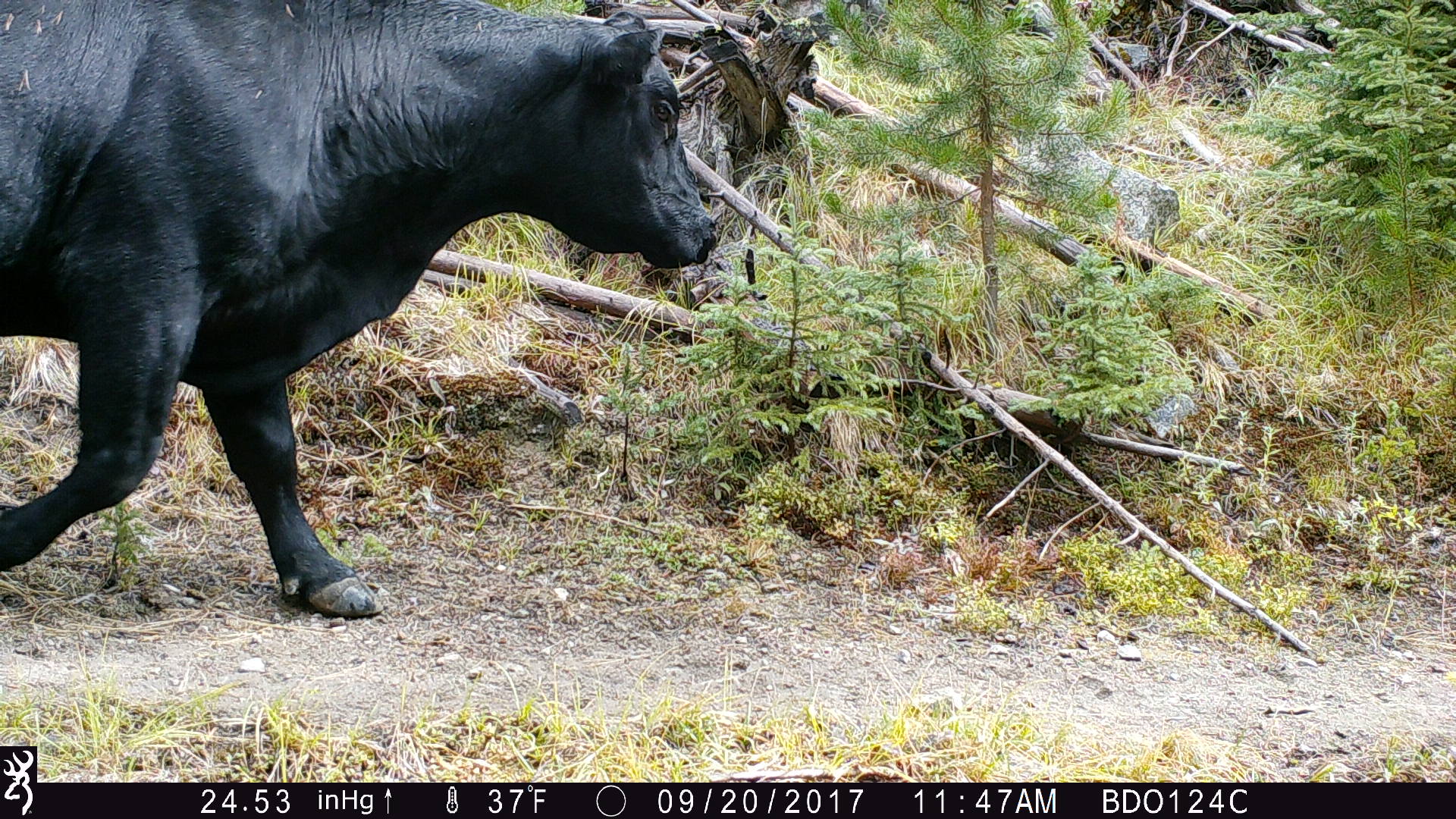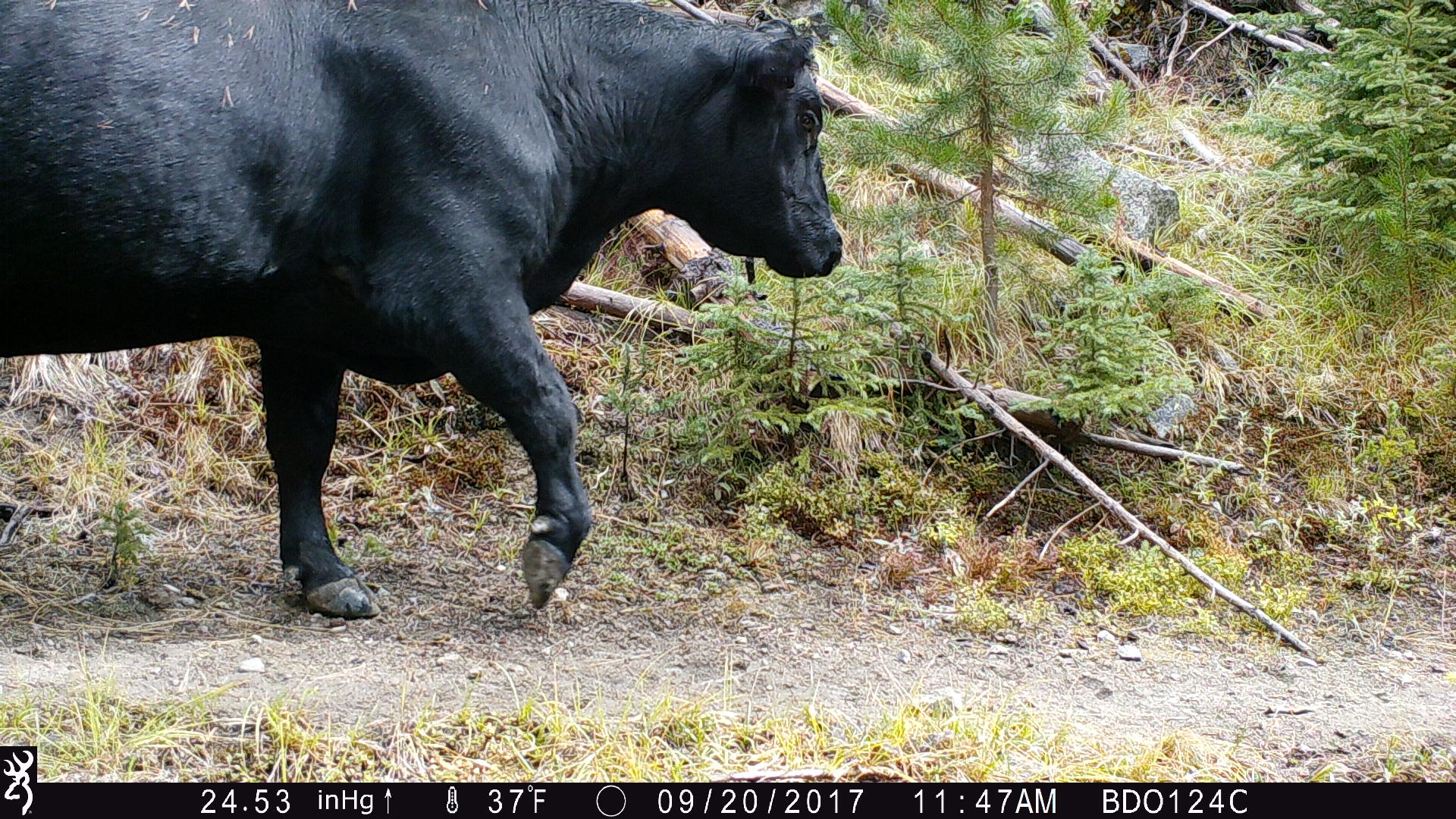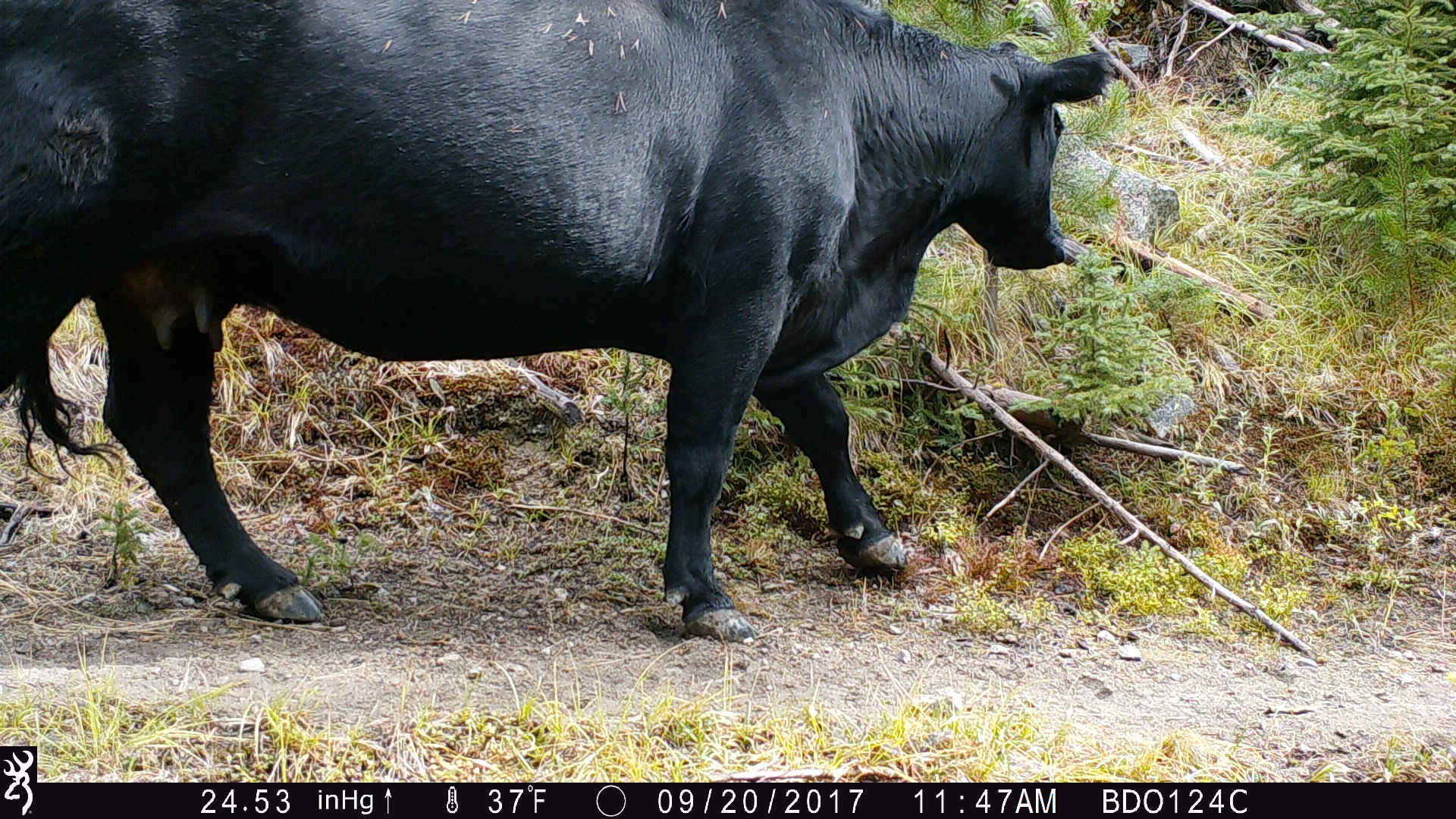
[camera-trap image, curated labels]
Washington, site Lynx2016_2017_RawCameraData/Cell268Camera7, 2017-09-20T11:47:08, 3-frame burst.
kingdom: Animalia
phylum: Chordata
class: Mammalia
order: Artiodactyla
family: Bovidae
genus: Bos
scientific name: Bos taurus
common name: domestic cattle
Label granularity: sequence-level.